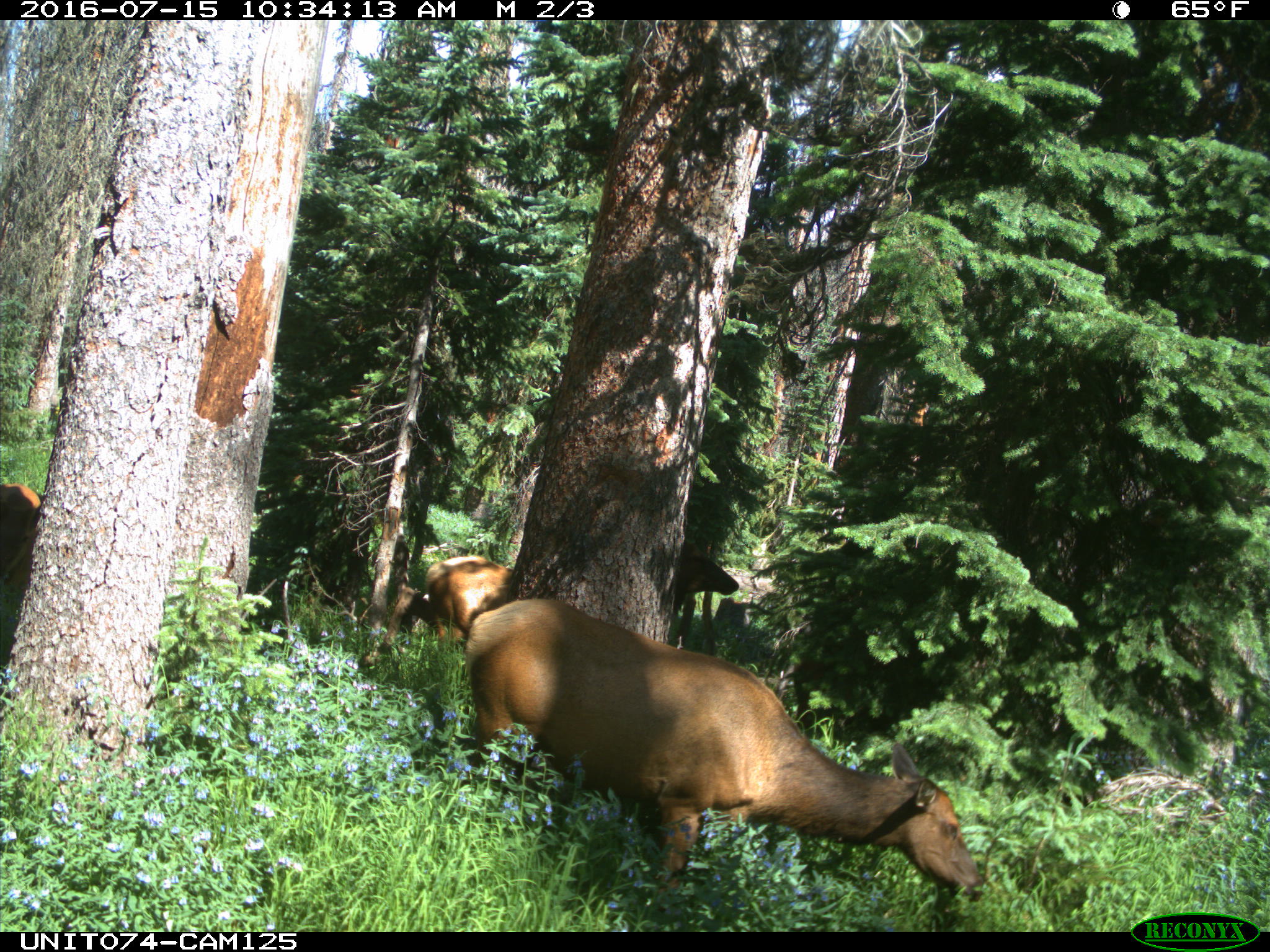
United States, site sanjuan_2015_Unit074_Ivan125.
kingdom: Animalia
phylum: Chordata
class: Mammalia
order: Artiodactyla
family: Cervidae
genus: Cervus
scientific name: Cervus elaphus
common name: red deer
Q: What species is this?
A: Cervus elaphus (red deer).